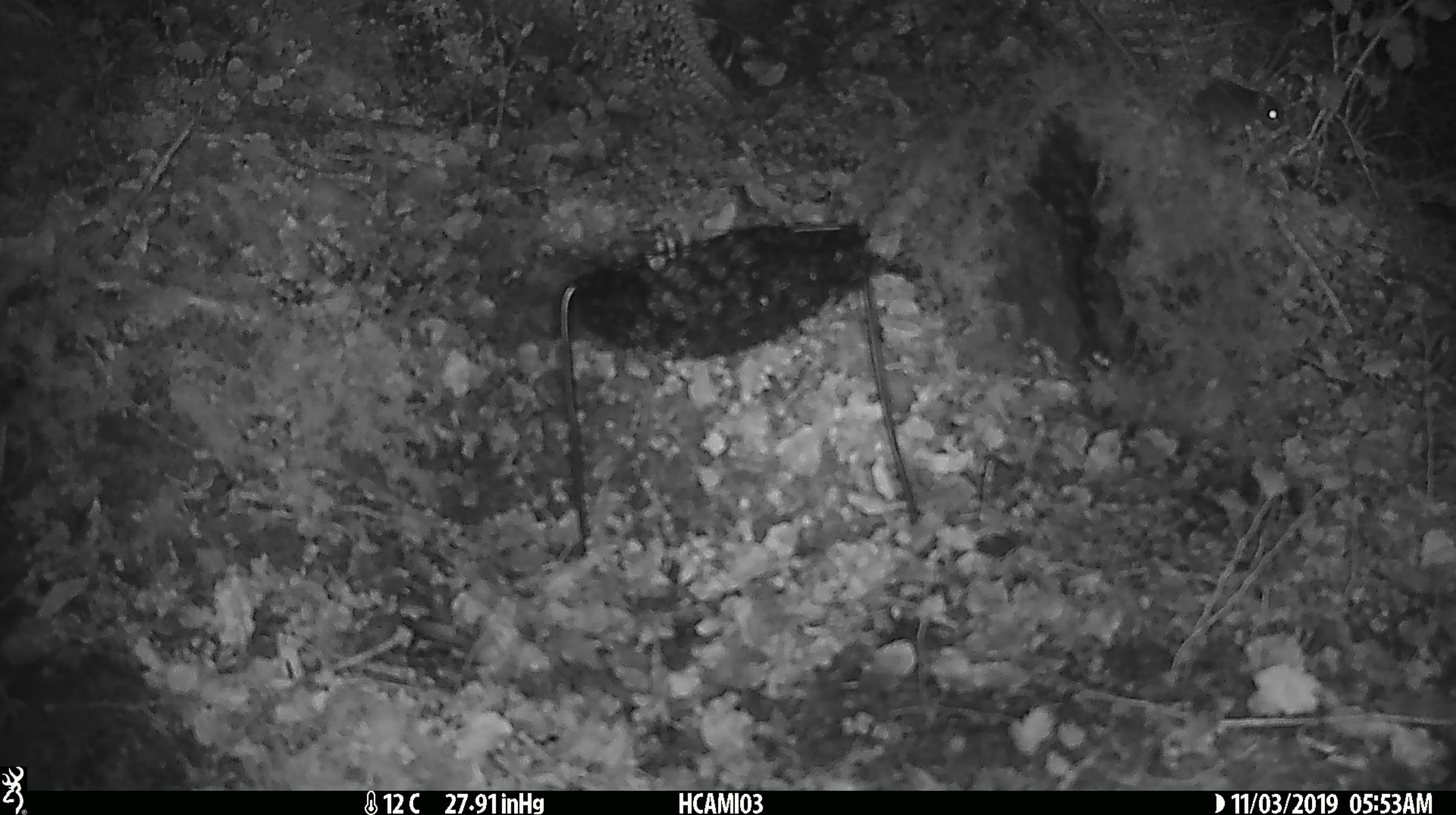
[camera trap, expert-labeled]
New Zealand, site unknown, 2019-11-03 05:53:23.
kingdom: Animalia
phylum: Chordata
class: Mammalia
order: Rodentia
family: Muridae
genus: Mus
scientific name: Mus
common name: mouse